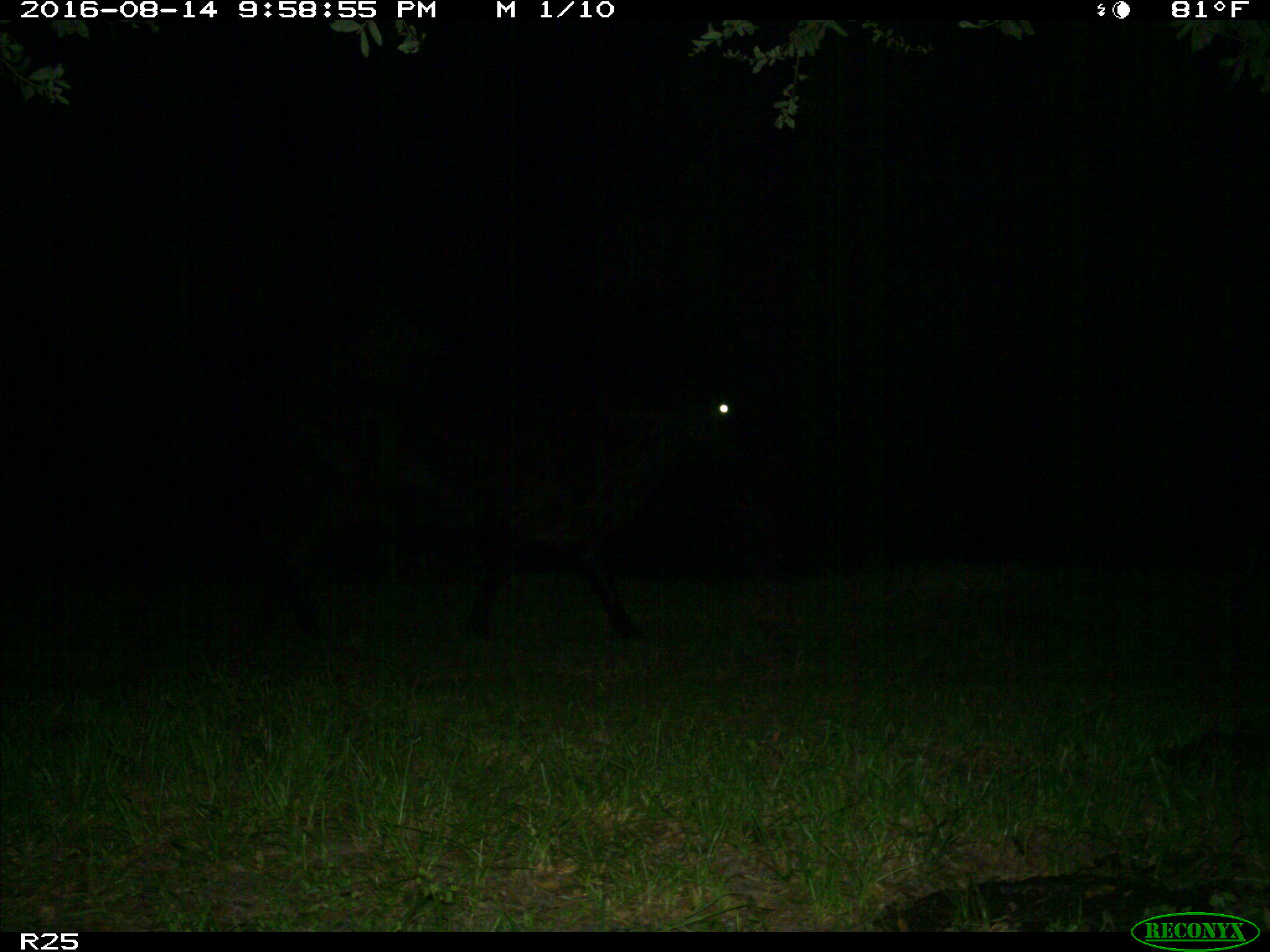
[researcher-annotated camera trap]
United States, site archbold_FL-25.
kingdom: Animalia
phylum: Chordata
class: Mammalia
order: Artiodactyla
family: Bovidae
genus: Bos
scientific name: Bos taurus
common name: domestic cow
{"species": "Bos taurus (domestic cow)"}